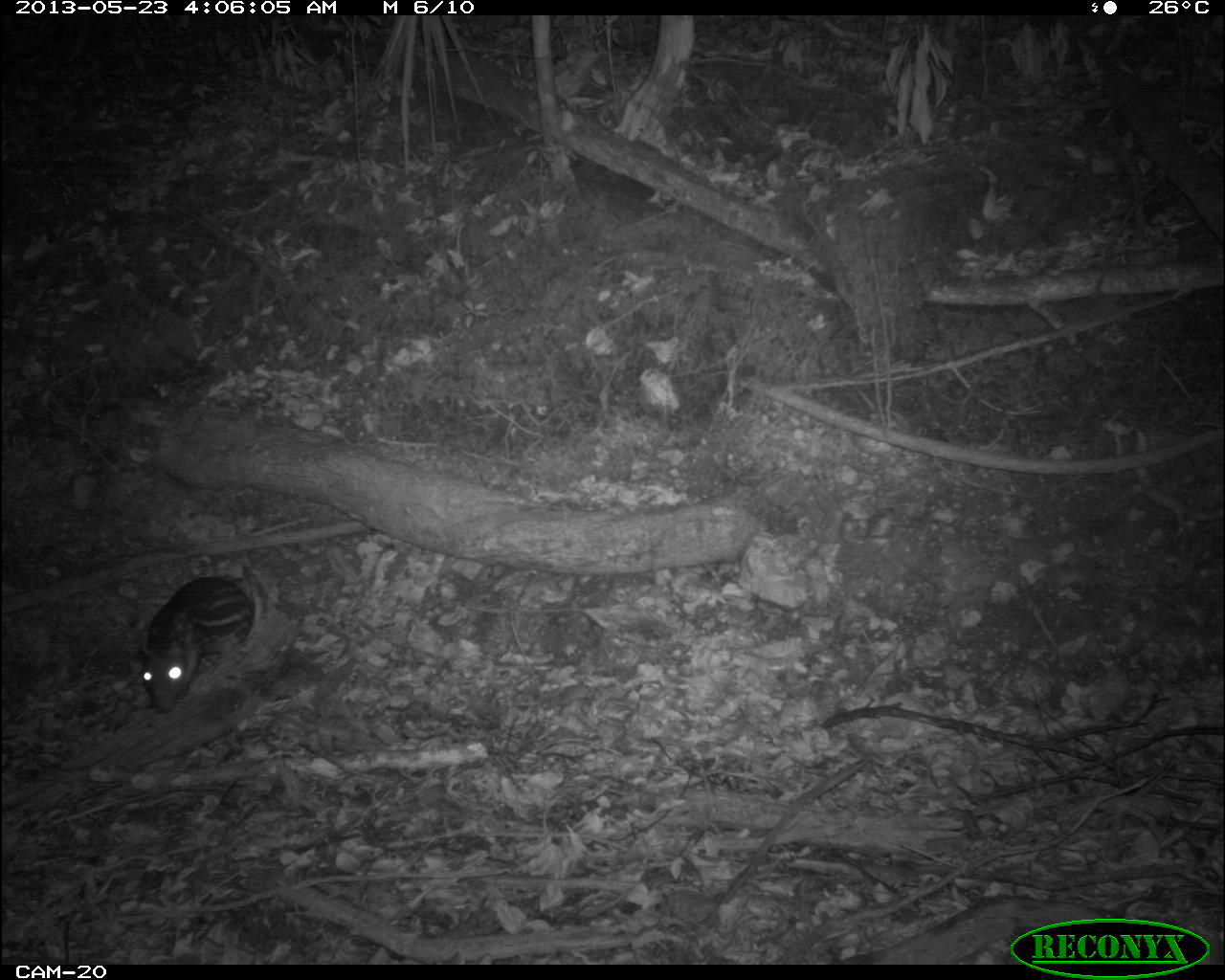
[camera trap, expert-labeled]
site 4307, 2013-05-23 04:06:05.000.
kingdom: Animalia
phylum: Chordata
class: Mammalia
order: Rodentia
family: Cuniculidae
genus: Cuniculus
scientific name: Cuniculus paca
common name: lowland paca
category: agouti paca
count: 1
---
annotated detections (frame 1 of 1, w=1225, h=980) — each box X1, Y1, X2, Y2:
agouti paca: 136, 576, 256, 713